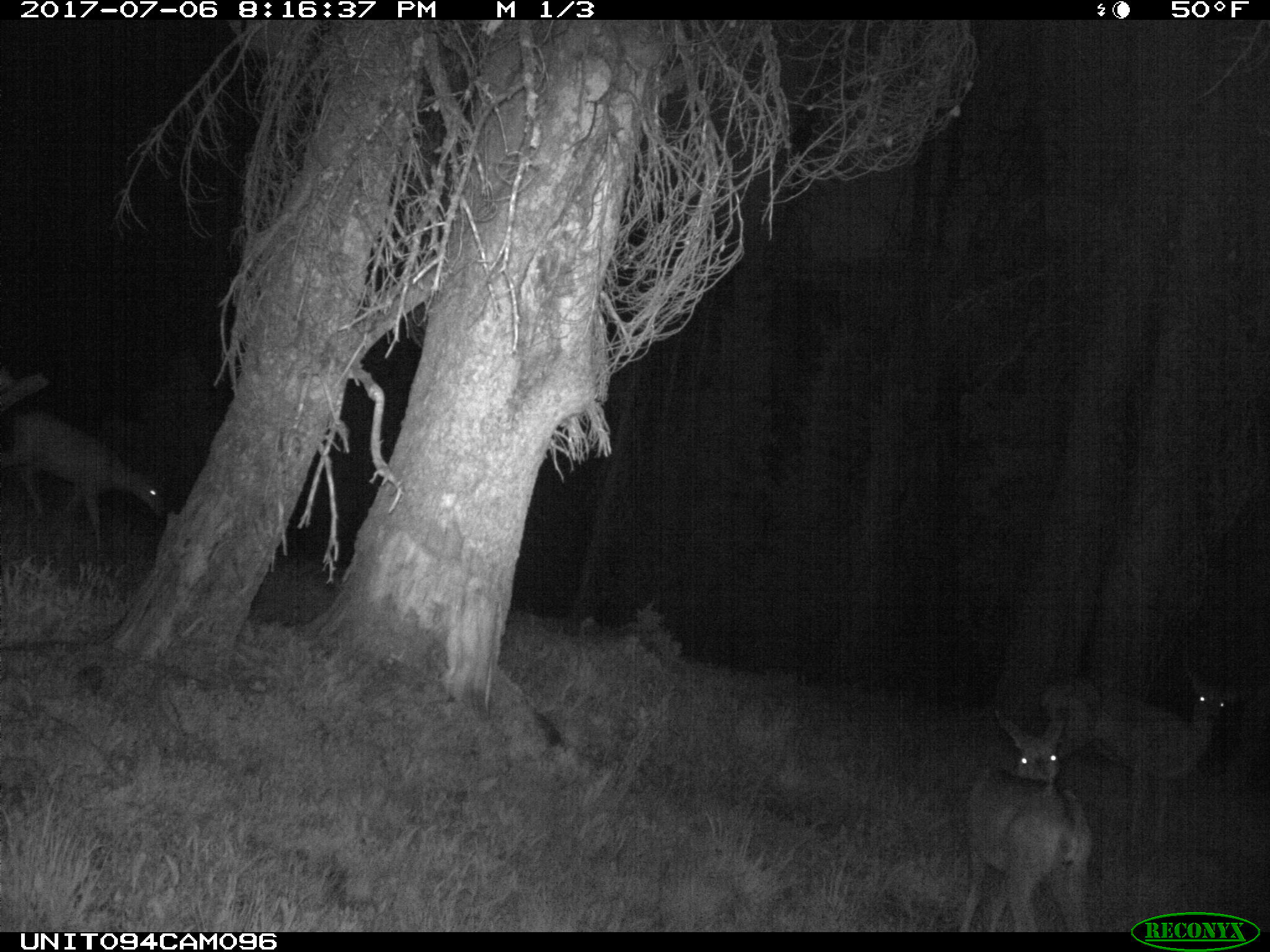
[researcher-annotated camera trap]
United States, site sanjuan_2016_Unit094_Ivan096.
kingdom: Animalia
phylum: Chordata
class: Mammalia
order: Artiodactyla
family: Cervidae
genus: Odocoileus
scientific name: Odocoileus hemionus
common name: mule deer